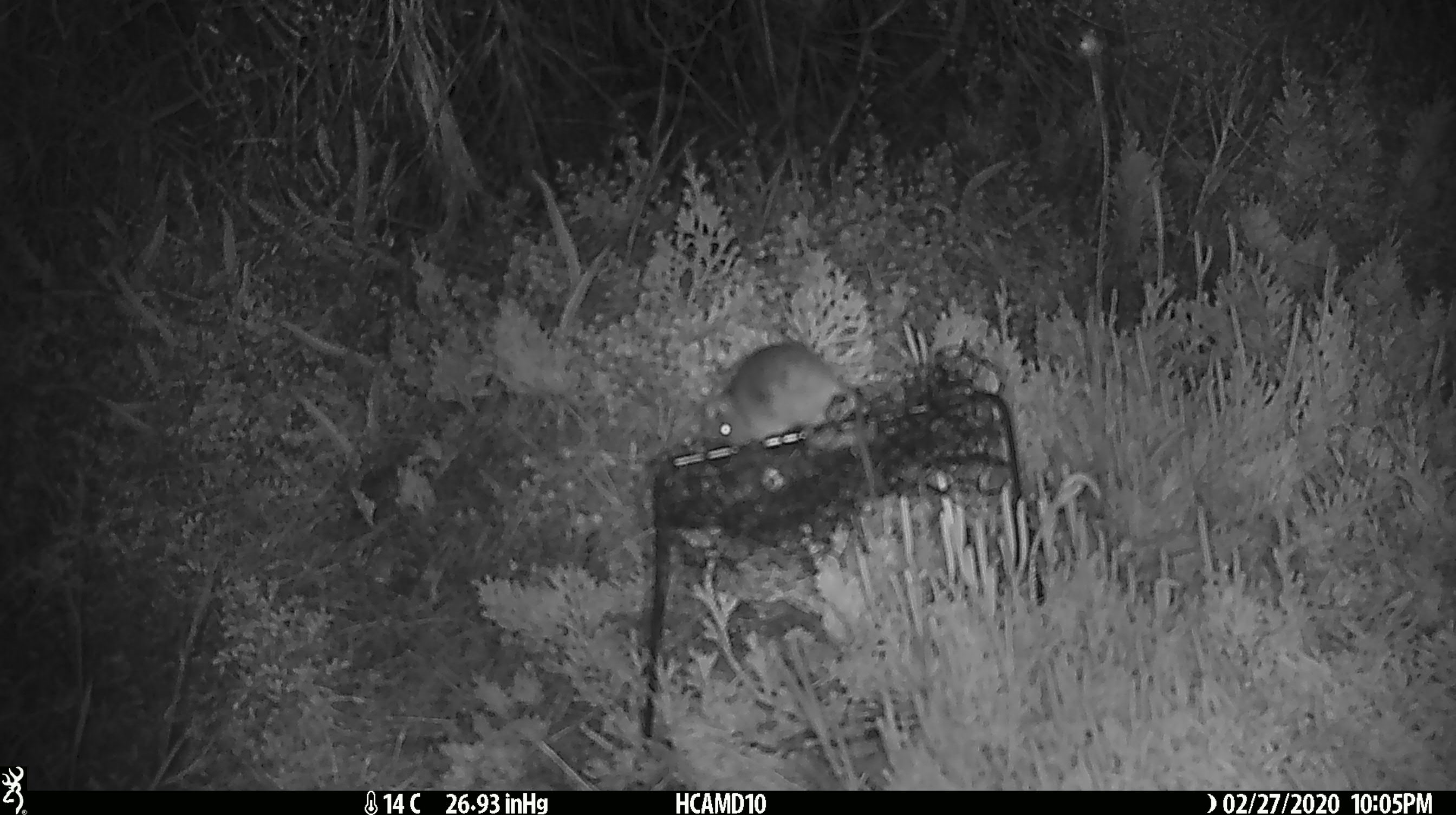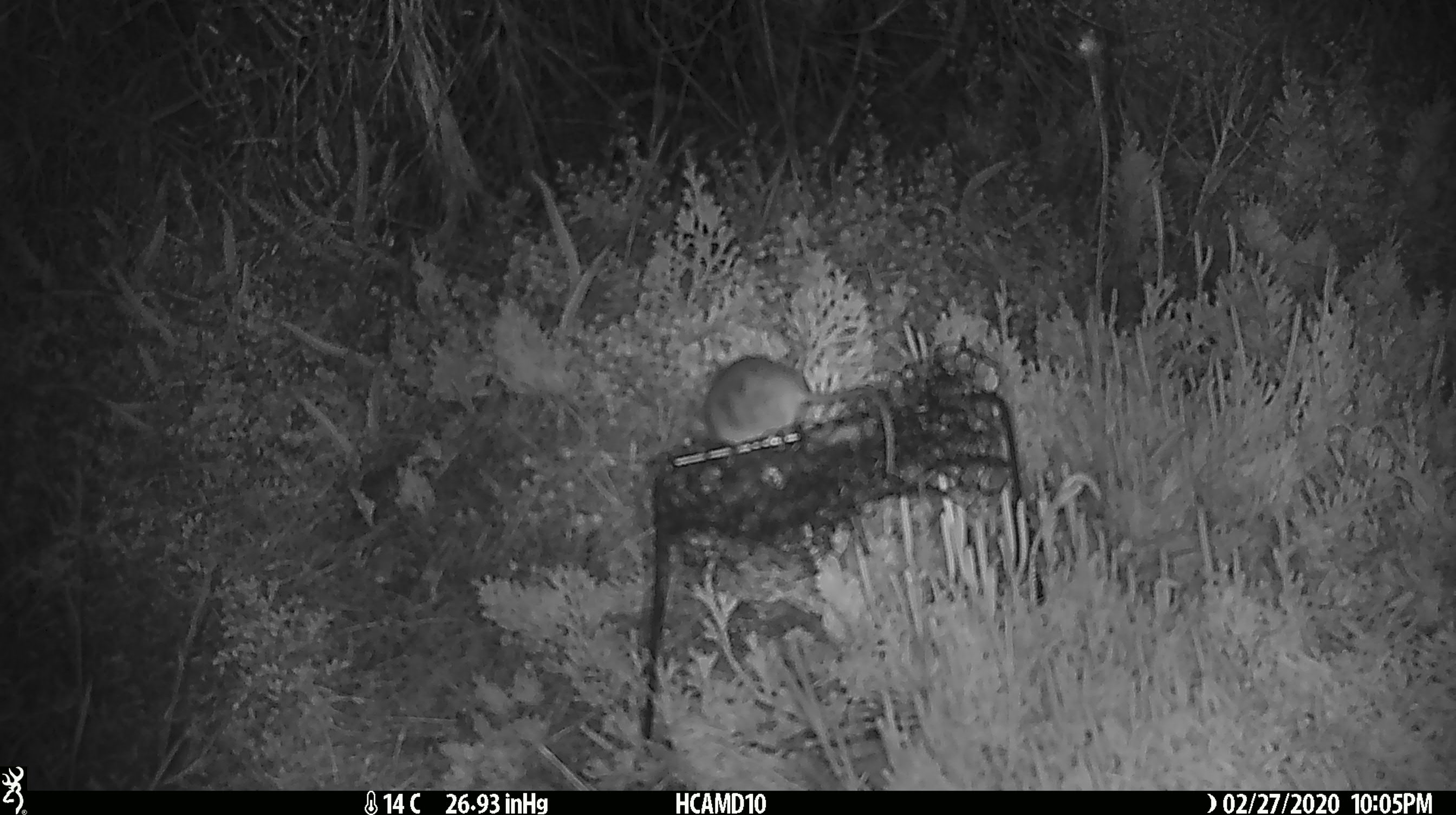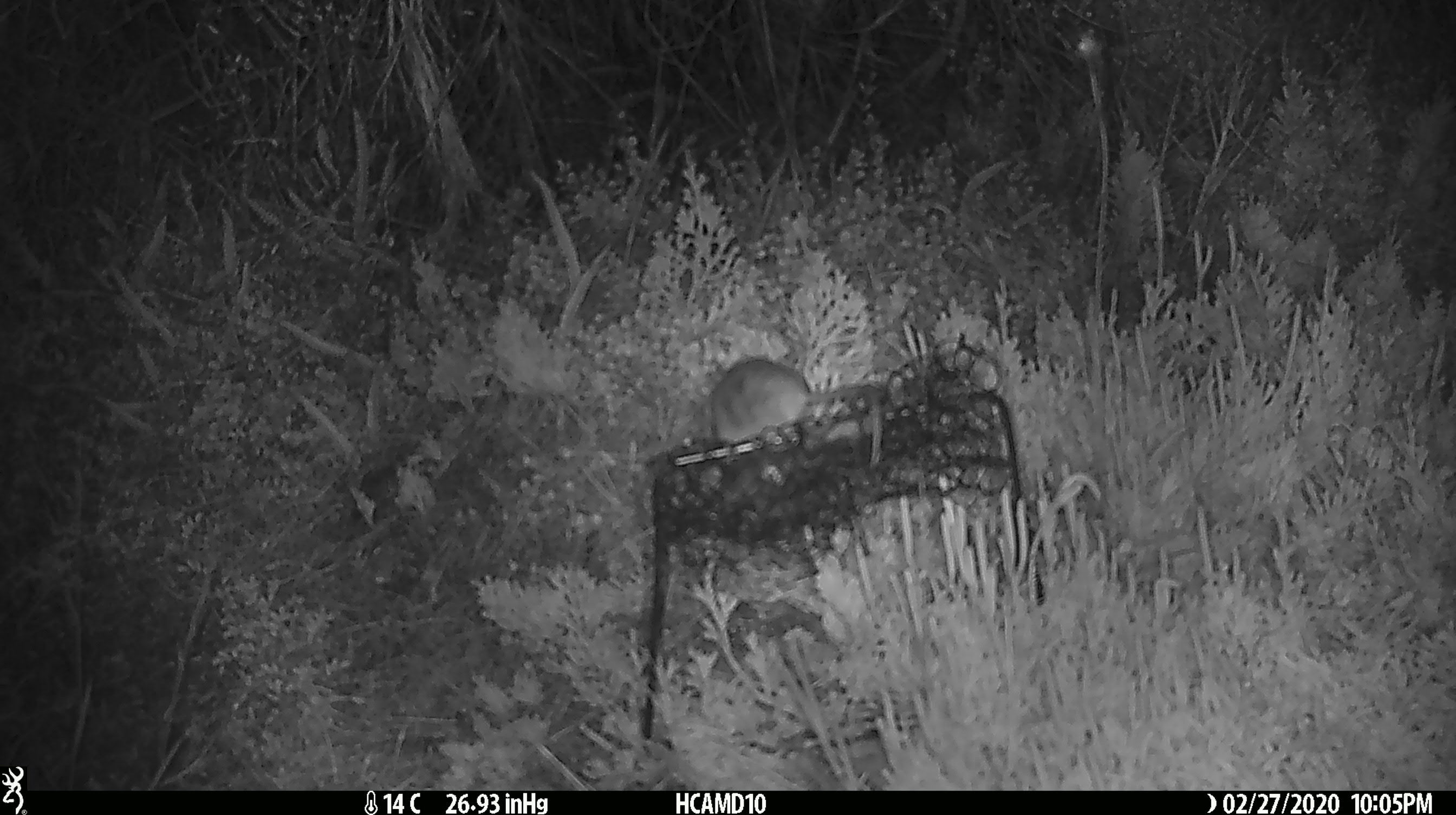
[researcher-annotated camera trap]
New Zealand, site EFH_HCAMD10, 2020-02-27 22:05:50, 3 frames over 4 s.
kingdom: Animalia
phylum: Chordata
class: Mammalia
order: Rodentia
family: Muridae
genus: Mus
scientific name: Mus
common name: mouse